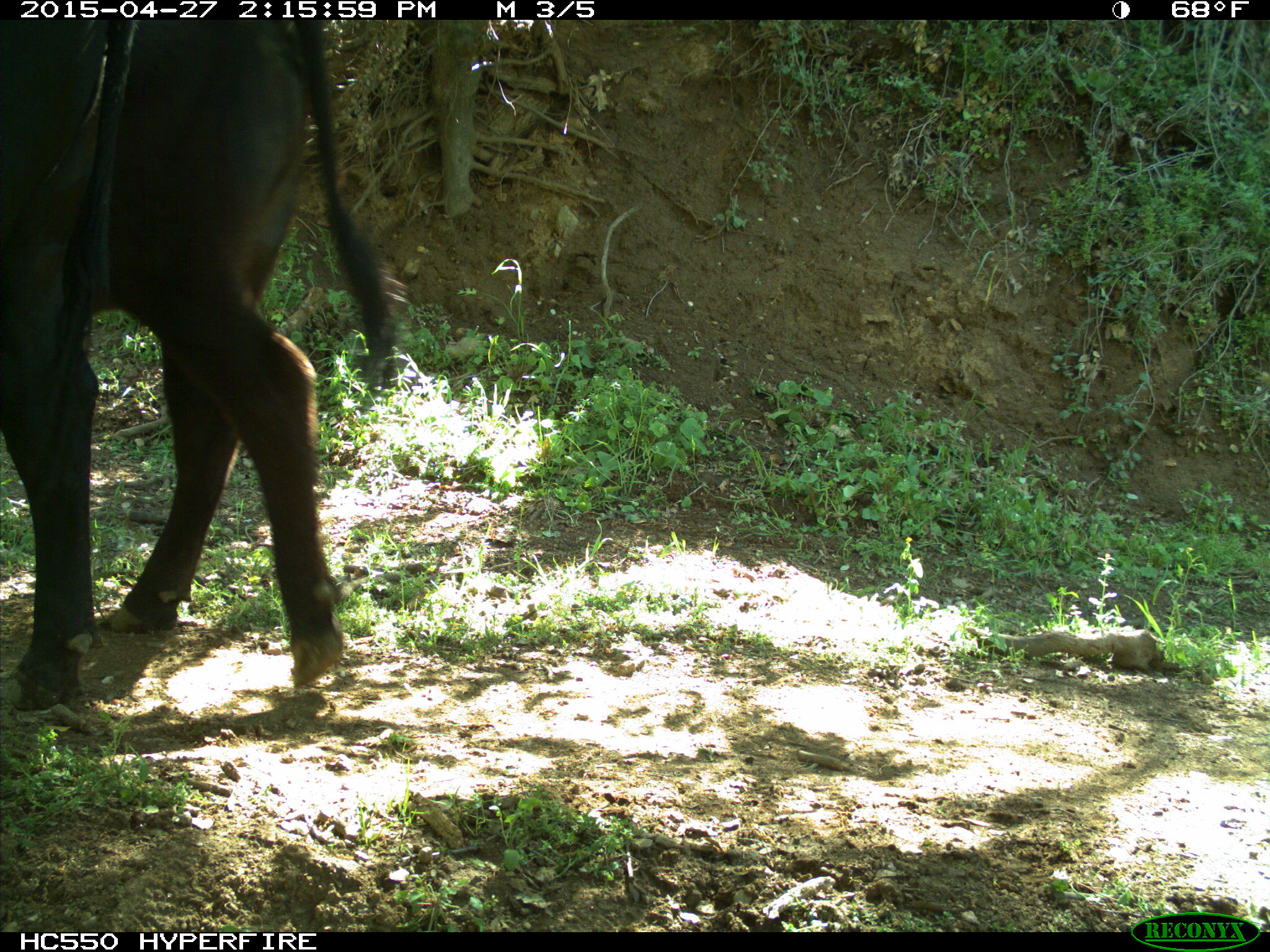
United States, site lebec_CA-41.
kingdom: Animalia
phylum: Chordata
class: Mammalia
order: Artiodactyla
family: Bovidae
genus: Bos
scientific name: Bos taurus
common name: domestic cow